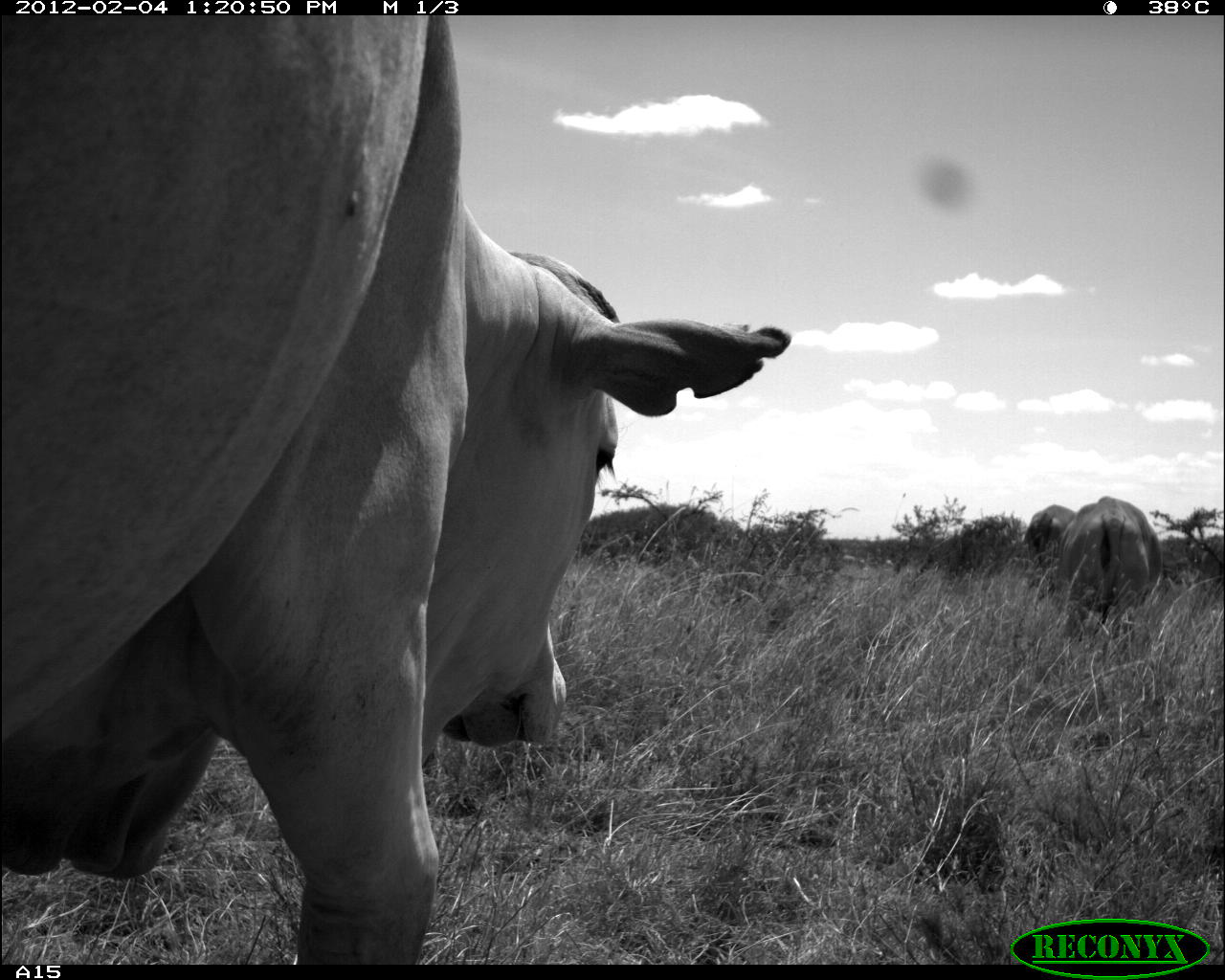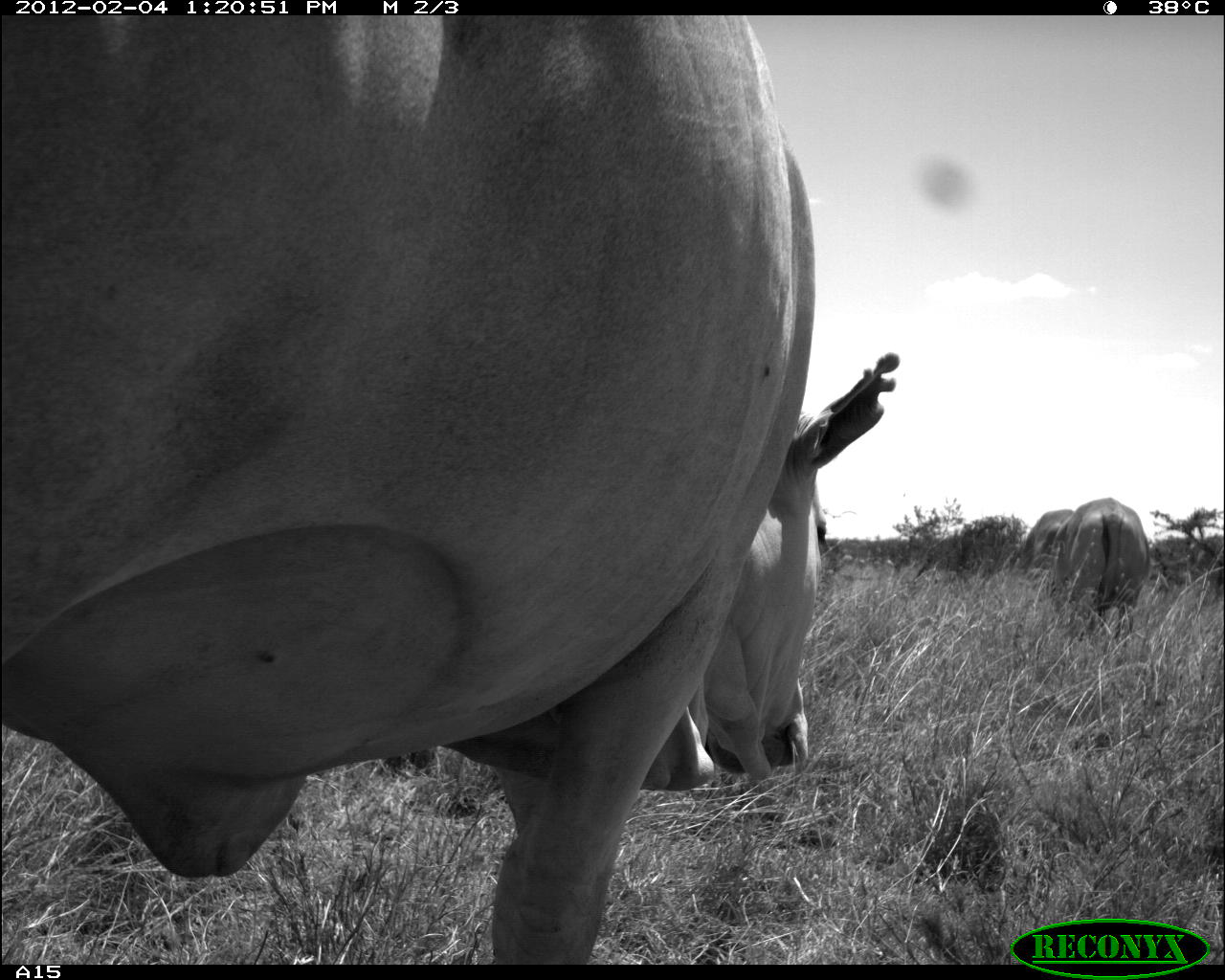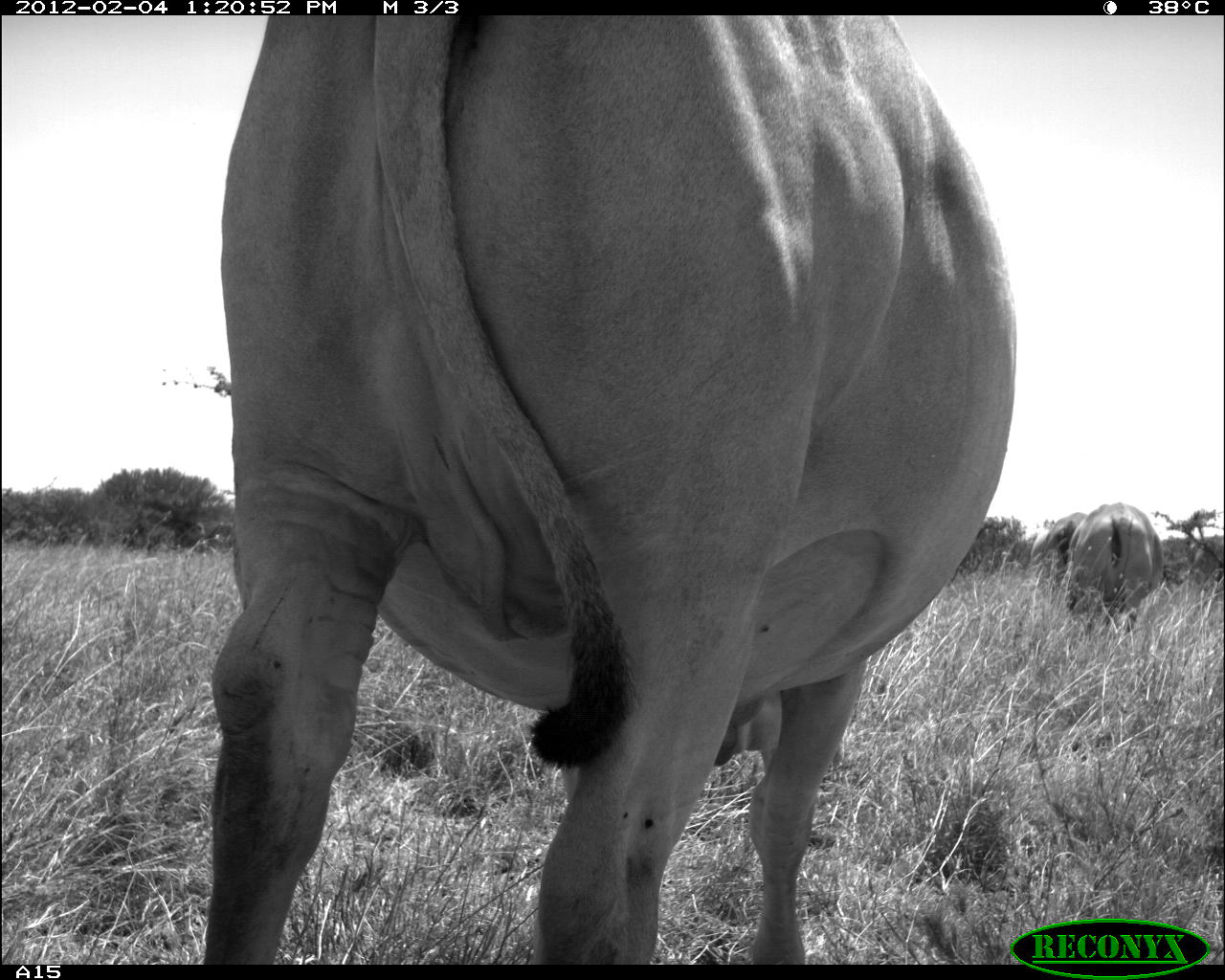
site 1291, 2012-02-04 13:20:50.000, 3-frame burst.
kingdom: Animalia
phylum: Chordata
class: Mammalia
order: Artiodactyla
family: Bovidae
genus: Bos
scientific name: Bos taurus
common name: domestic cattle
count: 3